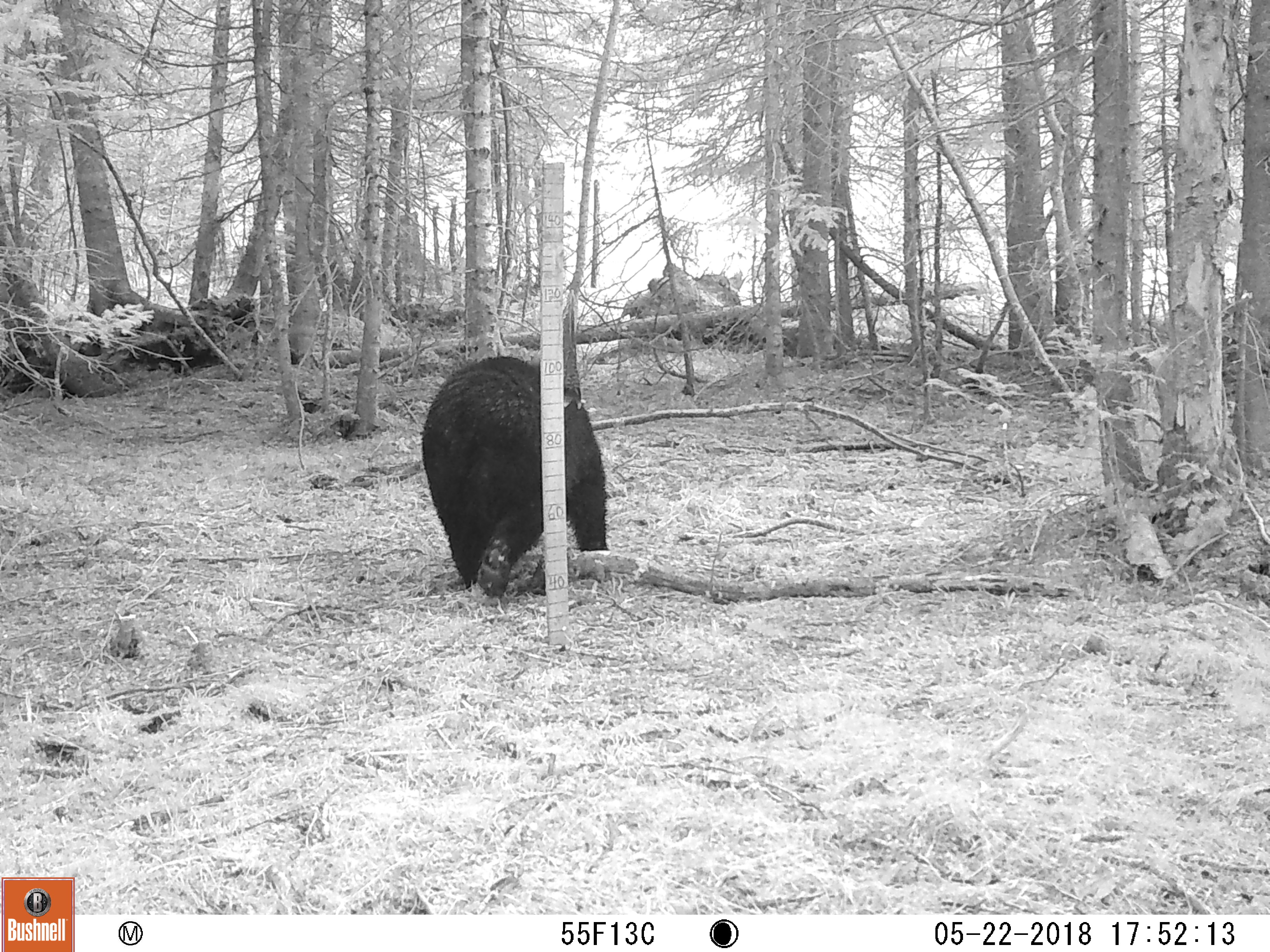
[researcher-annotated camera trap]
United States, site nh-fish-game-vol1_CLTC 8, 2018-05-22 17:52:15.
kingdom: Animalia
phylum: Chordata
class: Mammalia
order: Carnivora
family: Ursidae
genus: Ursus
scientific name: Ursus americanus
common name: black bear